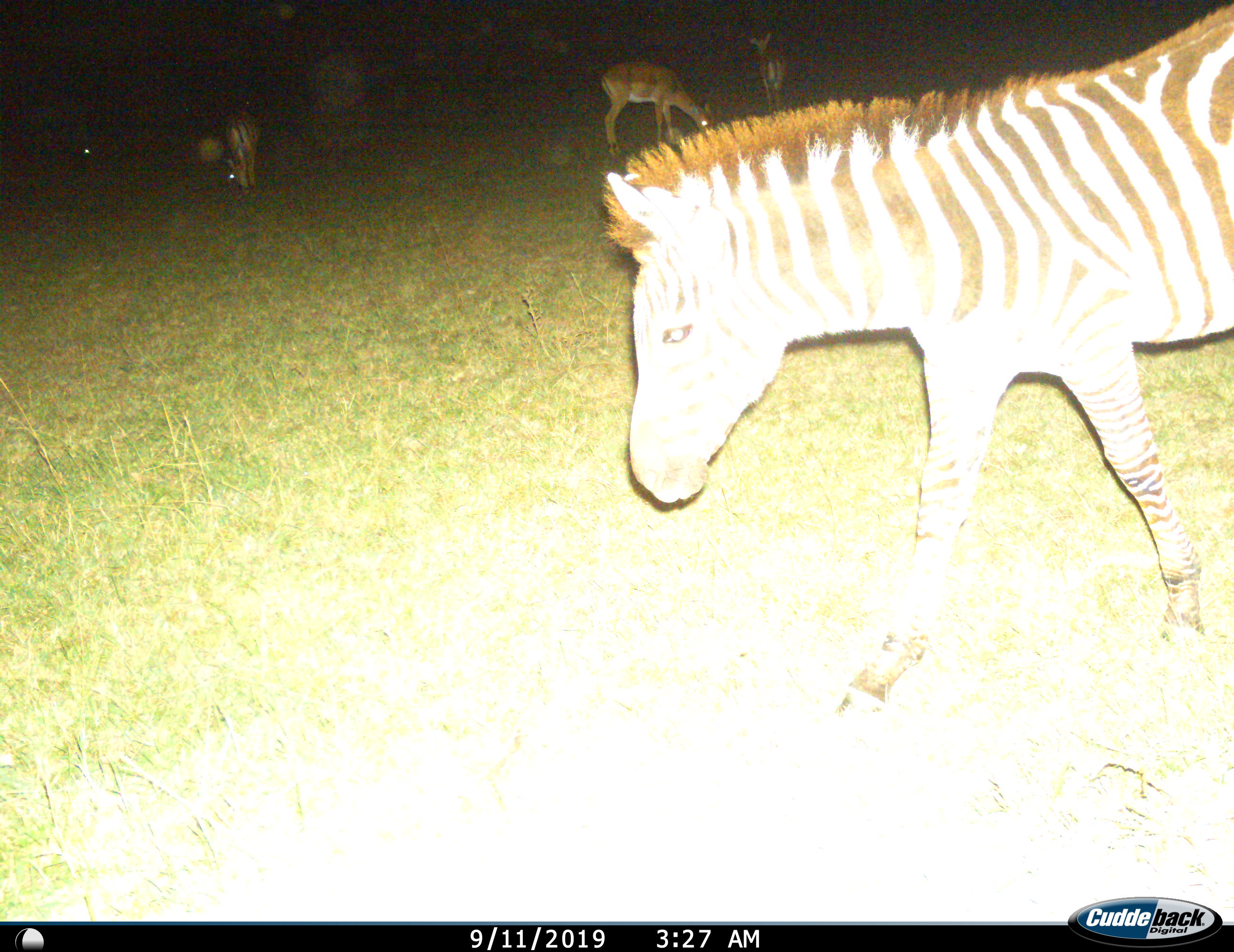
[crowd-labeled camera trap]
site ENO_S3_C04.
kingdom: Animalia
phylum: Chordata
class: Mammalia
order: Artiodactyla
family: Bovidae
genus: Aepyceros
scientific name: Aepyceros melampus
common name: impala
Impala (Aepyceros melampus), count 4. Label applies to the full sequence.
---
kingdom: Animalia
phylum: Chordata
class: Mammalia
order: Perissodactyla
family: Equidae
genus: Equus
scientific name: Equus quagga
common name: plains zebra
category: zebraplains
Zebraplains (plains zebra) (Equus quagga), count 1. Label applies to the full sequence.